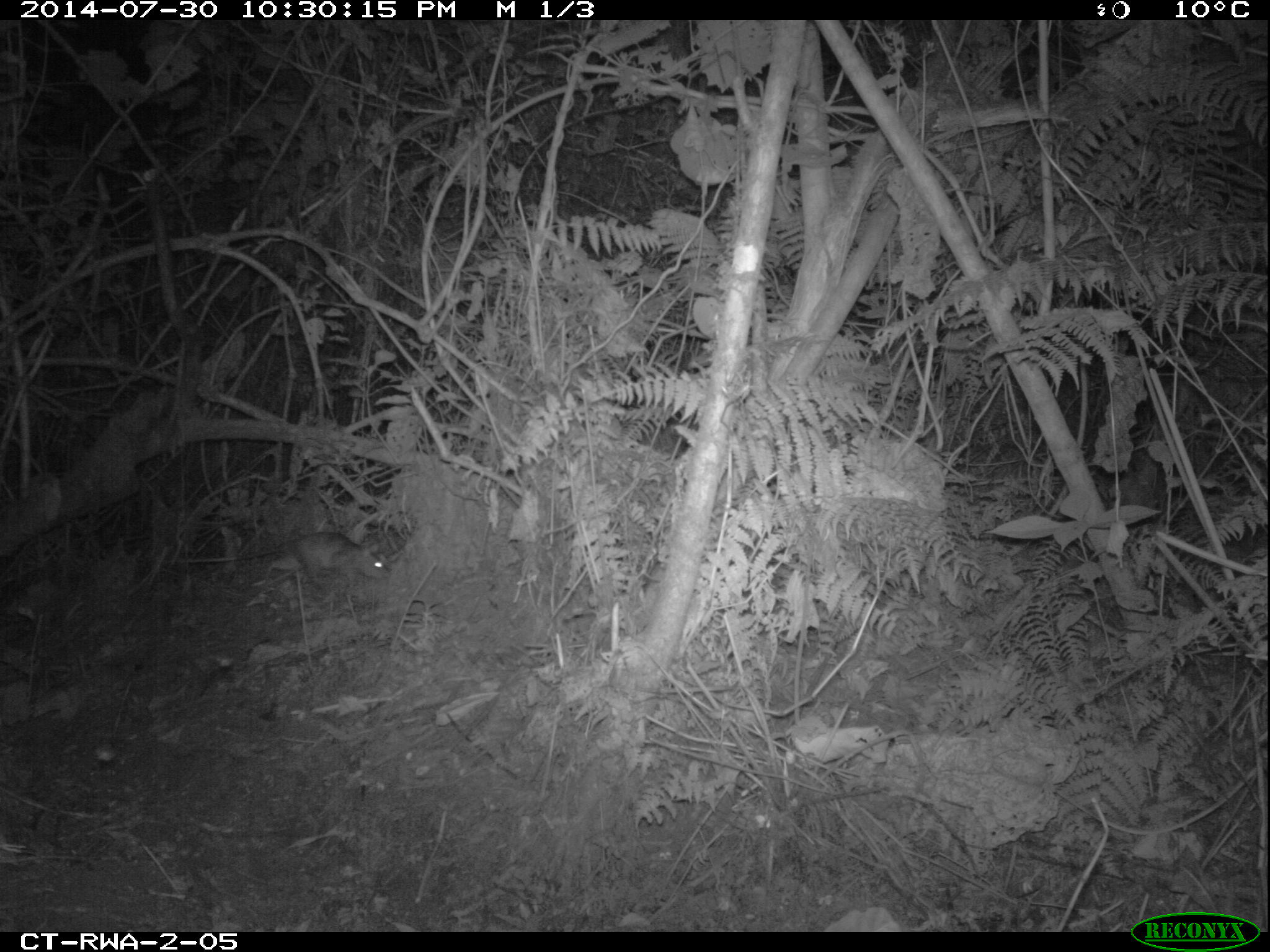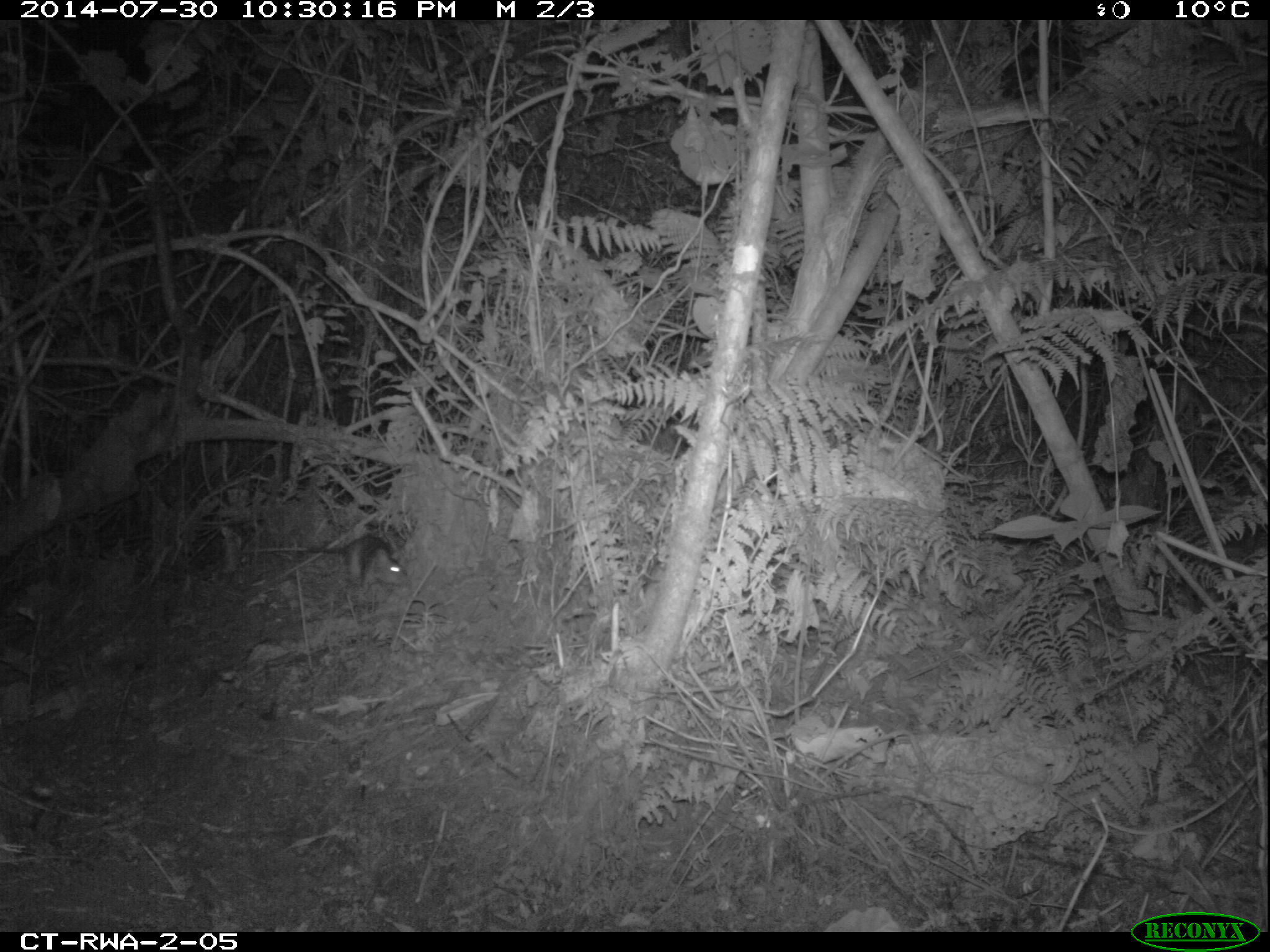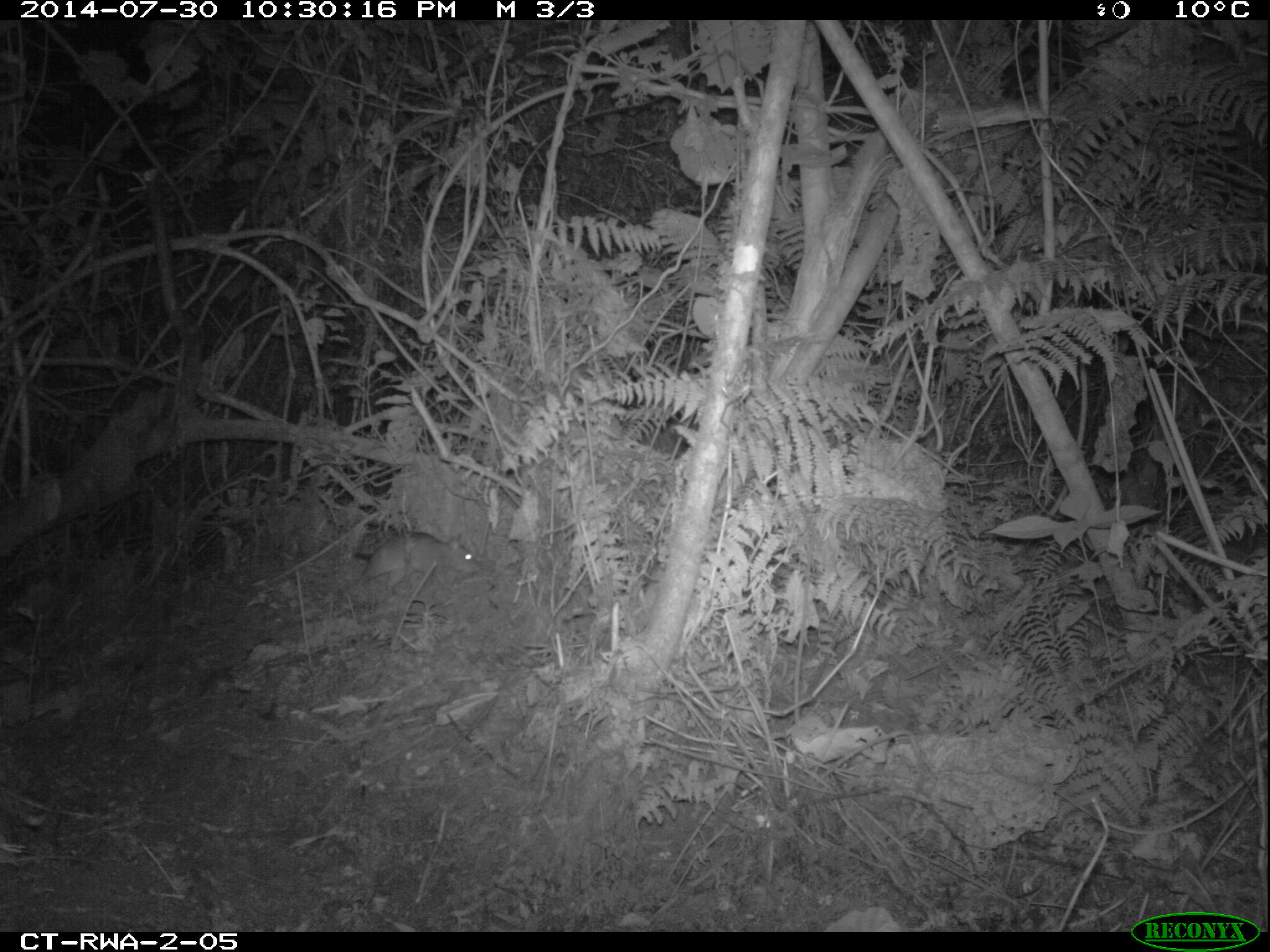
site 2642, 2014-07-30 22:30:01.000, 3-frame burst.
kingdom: Animalia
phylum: Chordata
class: Mammalia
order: Rodentia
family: Nesomyidae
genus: Cricetomys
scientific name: Cricetomys gambianus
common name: african giant pouched rat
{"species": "Cricetomys gambianus (african giant pouched rat)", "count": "1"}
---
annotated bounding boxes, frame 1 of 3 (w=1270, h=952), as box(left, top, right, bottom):
cricetomys gambianus: box(172, 528, 395, 590)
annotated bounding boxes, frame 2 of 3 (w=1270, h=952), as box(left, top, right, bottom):
cricetomys gambianus: box(235, 531, 412, 594)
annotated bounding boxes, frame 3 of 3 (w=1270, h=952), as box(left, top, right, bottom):
cricetomys gambianus: box(346, 527, 484, 598)